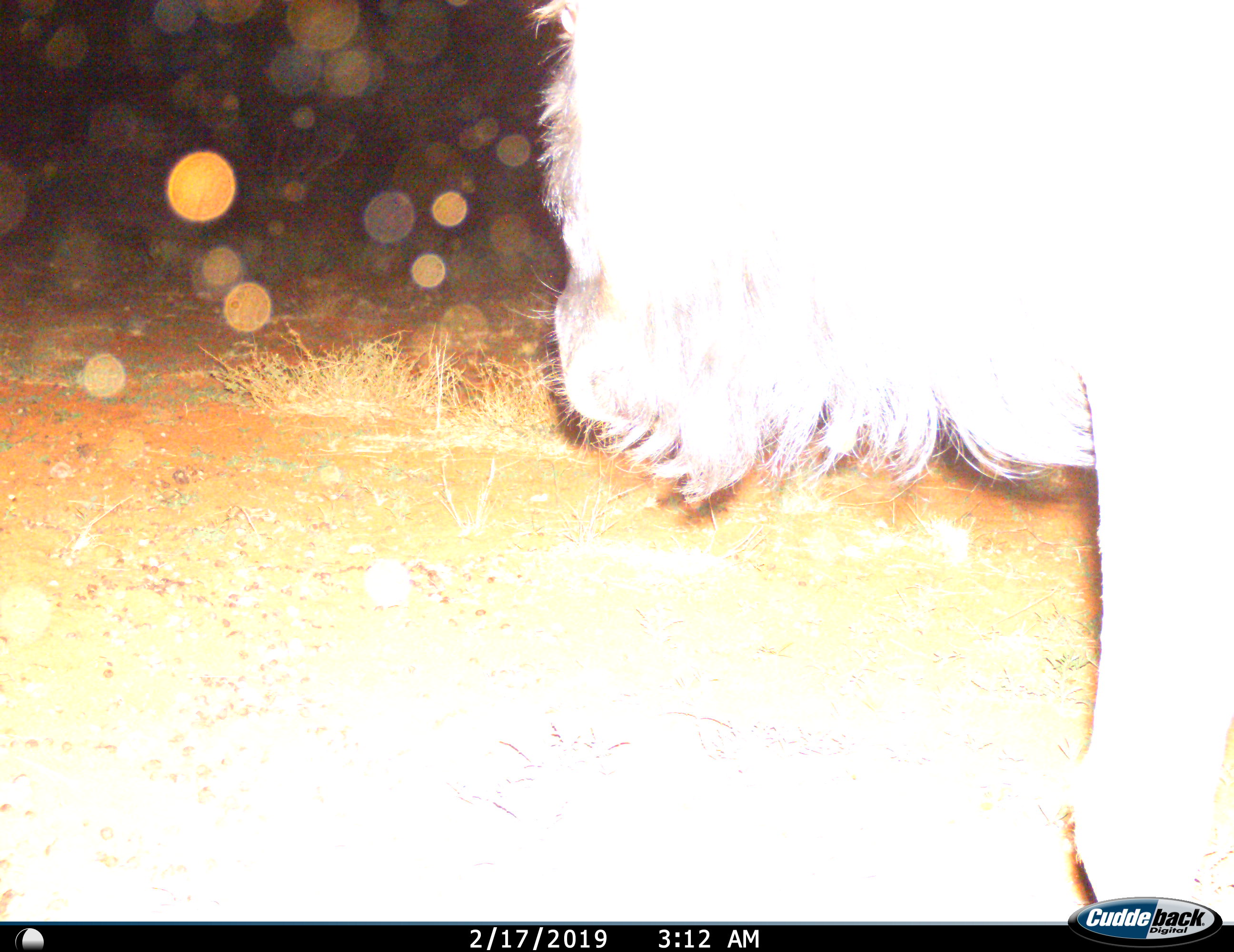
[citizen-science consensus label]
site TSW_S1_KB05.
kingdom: Animalia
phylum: Chordata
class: Mammalia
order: Artiodactyla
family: Bovidae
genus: Connochaetes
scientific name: Connochaetes taurinus taurinus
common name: blue wildebeest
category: wildebeestblue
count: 1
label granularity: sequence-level